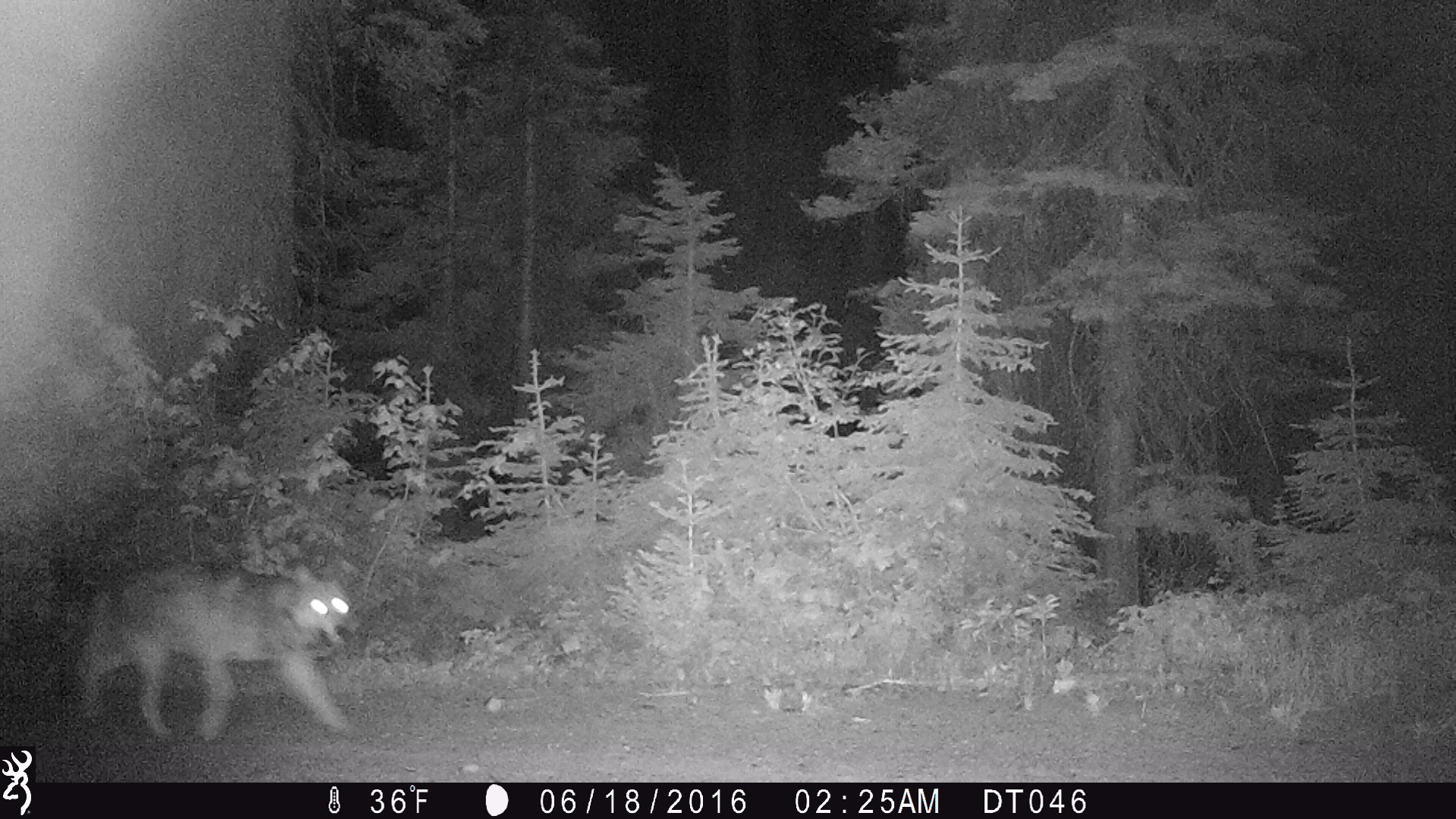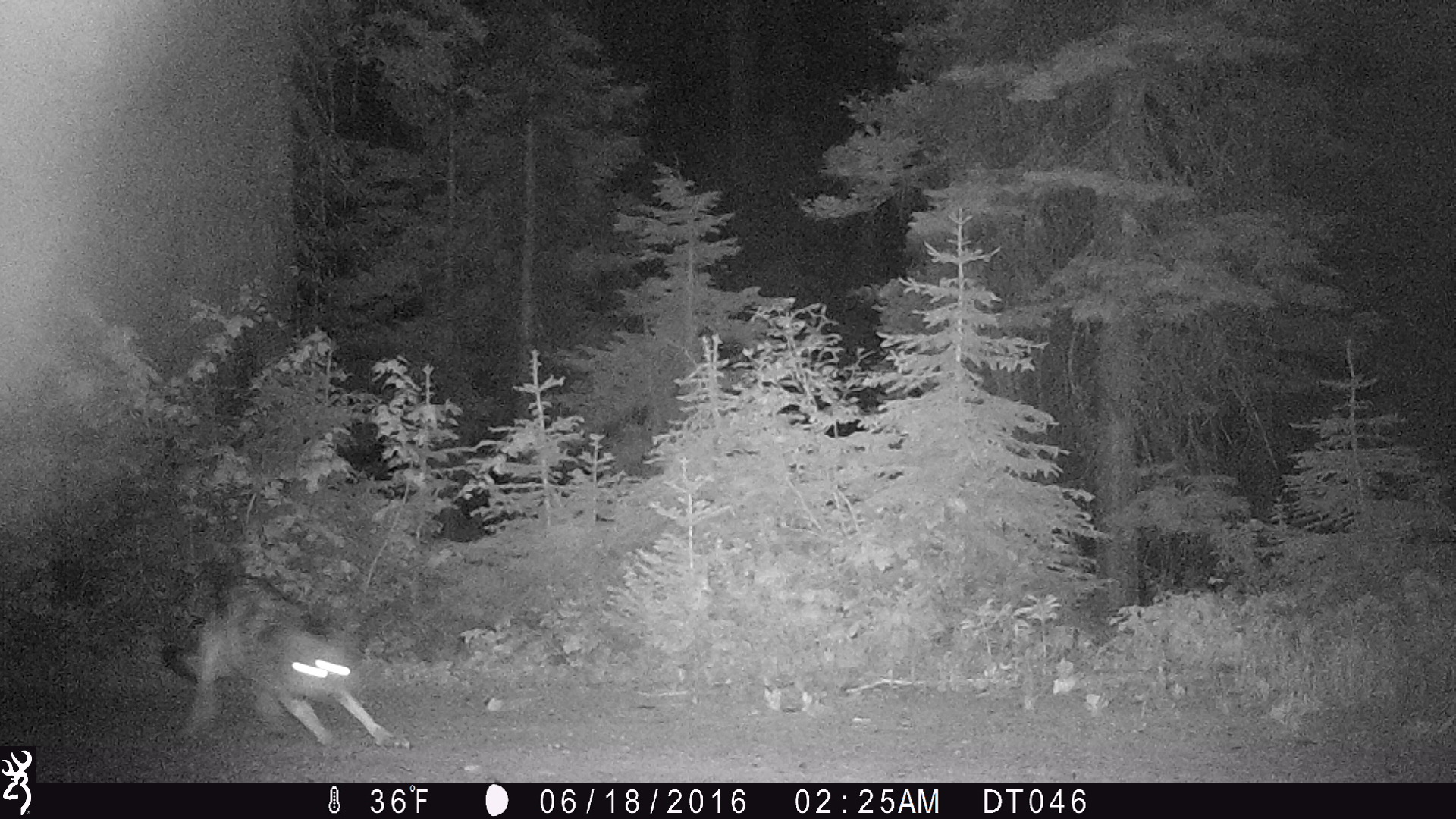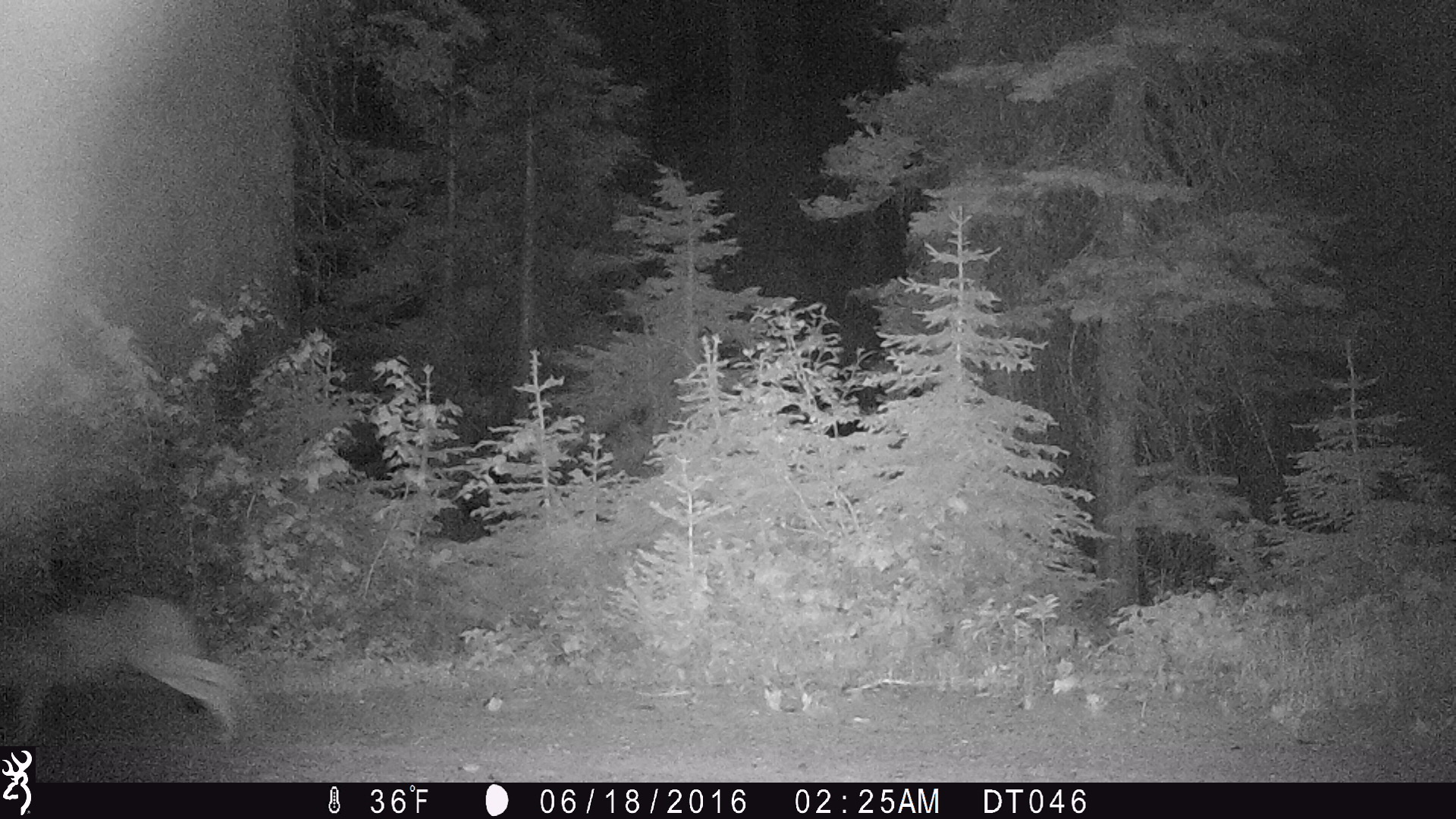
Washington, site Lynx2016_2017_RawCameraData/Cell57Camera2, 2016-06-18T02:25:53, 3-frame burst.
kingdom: Animalia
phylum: Chordata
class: Mammalia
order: Carnivora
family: Canidae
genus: Canis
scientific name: Canis lupus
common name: gray wolf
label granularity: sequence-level